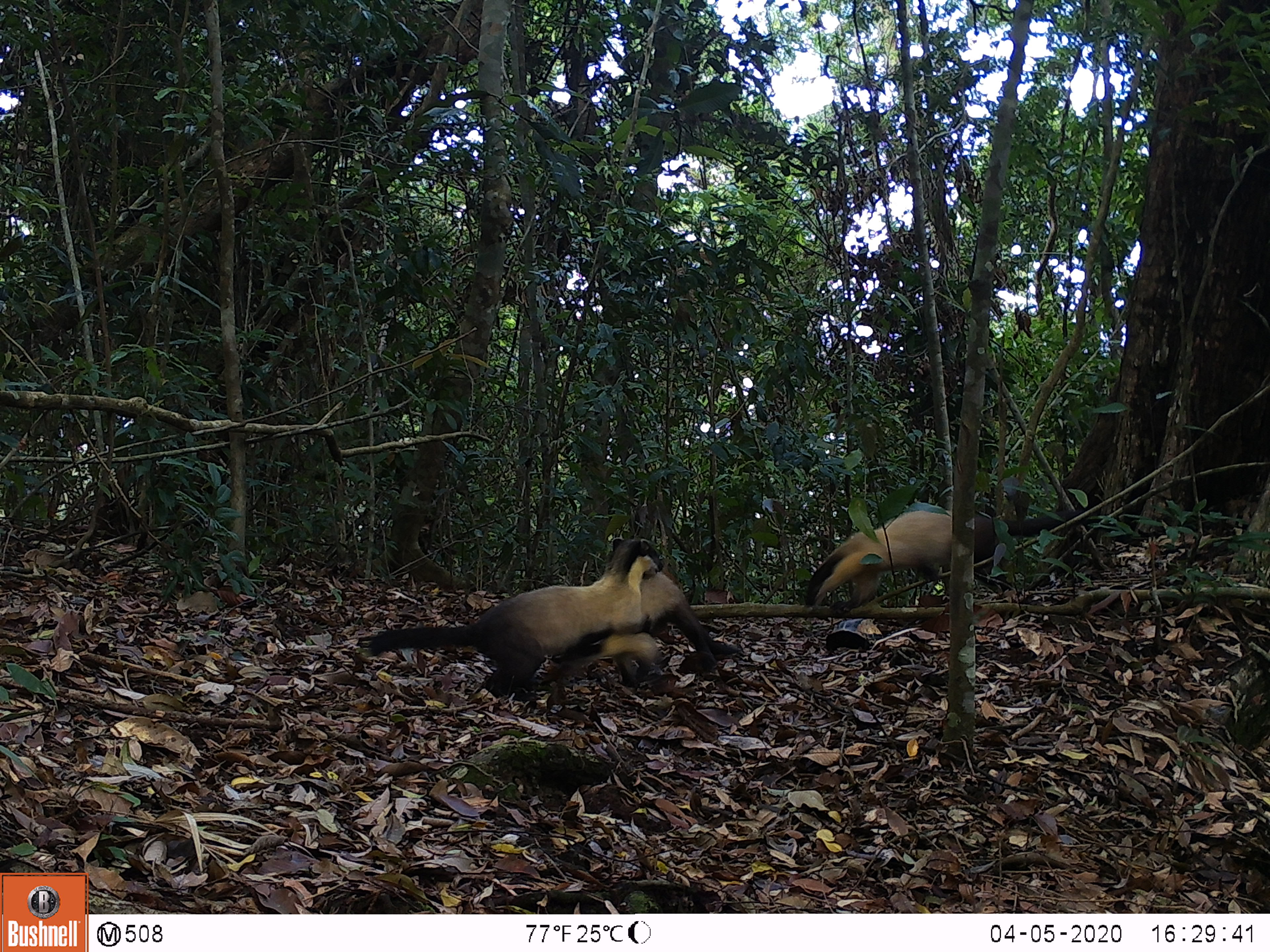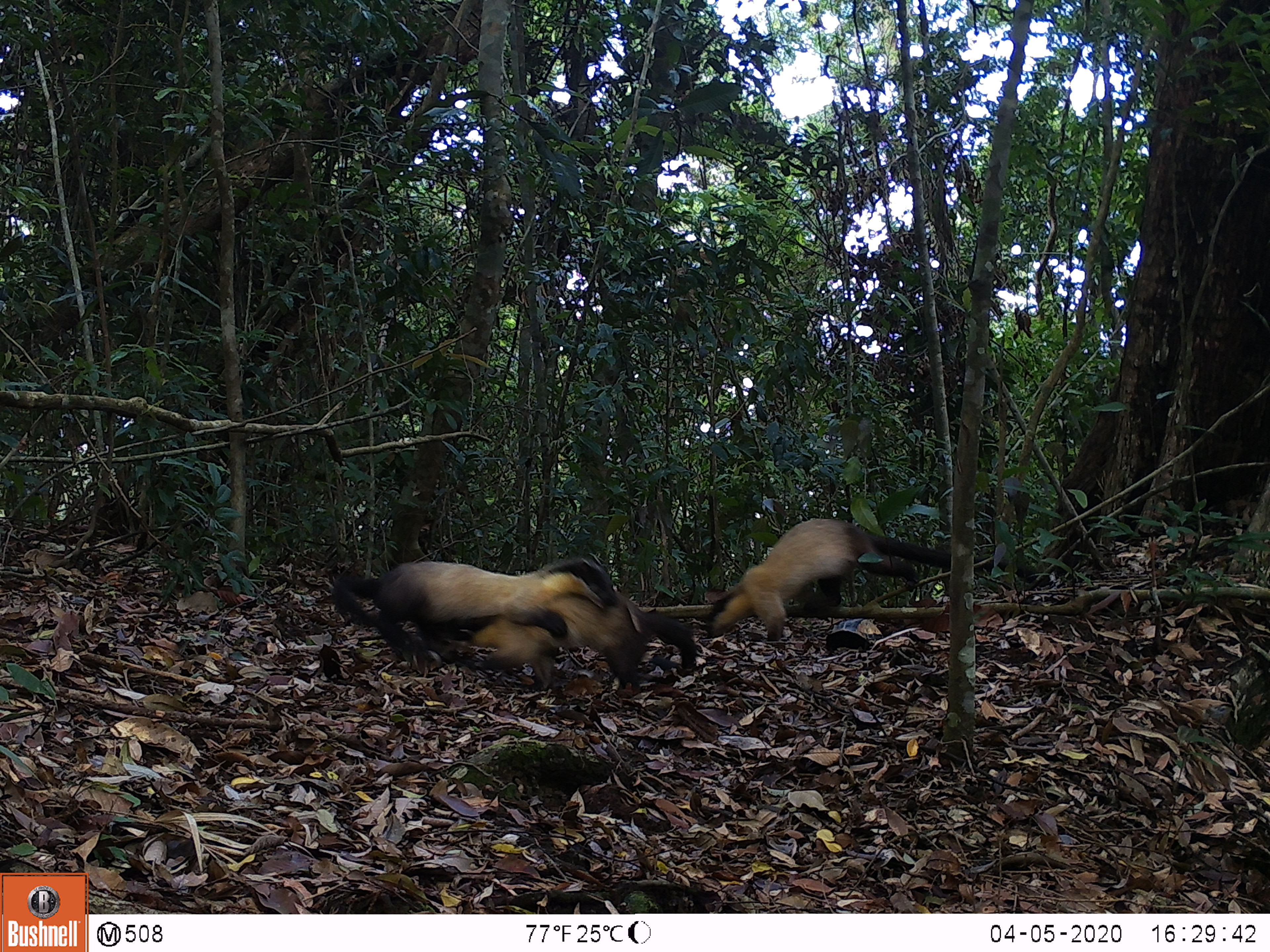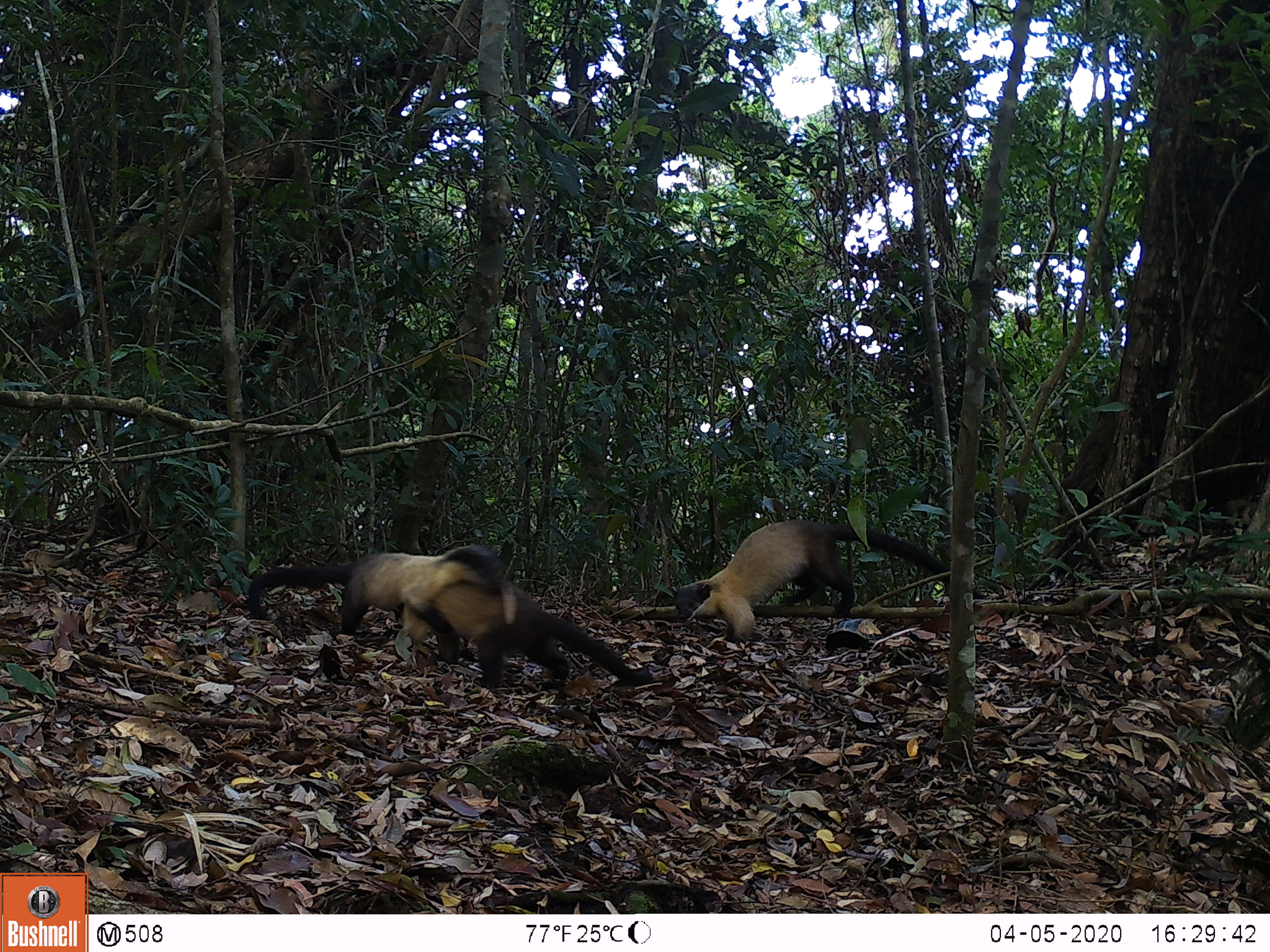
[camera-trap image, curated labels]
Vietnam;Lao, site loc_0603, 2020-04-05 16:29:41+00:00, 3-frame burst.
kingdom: Animalia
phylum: Chordata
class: Mammalia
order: Carnivora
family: Mustelidae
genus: Martes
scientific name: Martes flavigula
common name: yellow-throated marten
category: yellow throated marten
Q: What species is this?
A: Yellow throated marten (yellow-throated marten) (Martes flavigula).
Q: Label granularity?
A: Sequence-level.